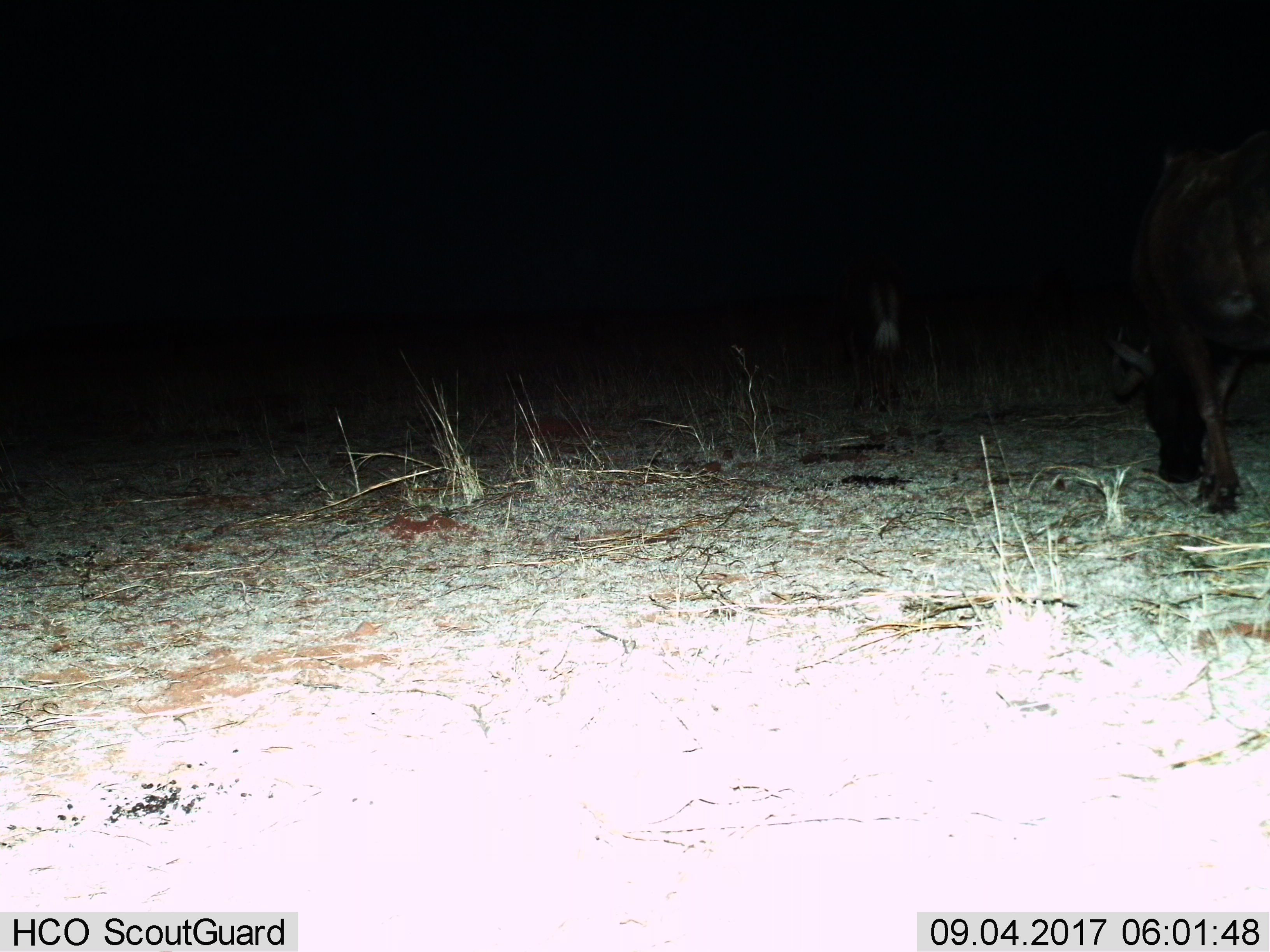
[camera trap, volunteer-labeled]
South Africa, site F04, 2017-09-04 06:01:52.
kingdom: Animalia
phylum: Chordata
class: Mammalia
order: Artiodactyla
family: Bovidae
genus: Connochaetes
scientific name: Connochaetes gnou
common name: black wildebeest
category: wildebeestblack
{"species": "wildebeestblack (black wildebeest) (Connochaetes gnou)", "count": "2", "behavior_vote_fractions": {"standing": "25%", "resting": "0%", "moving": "25%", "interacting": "0%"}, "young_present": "0%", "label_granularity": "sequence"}